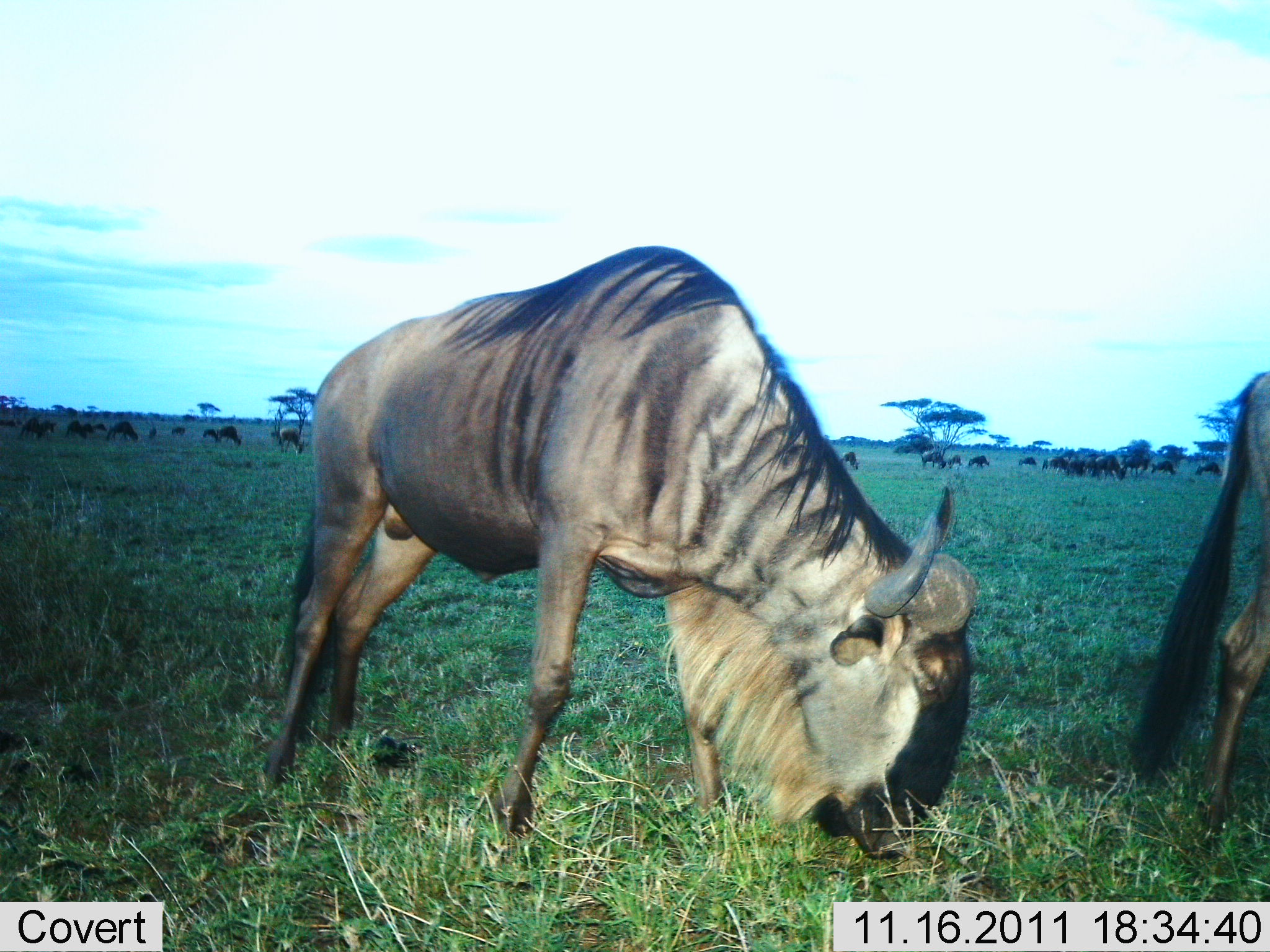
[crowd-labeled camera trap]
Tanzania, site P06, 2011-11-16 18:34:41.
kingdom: Animalia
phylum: Chordata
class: Mammalia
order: Artiodactyla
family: Bovidae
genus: Connochaetes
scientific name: Connochaetes taurinus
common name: blue wildebeest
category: wildebeest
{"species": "wildebeest (blue wildebeest) (Connochaetes taurinus)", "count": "11-50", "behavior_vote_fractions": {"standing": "30%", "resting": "10%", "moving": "20%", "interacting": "10%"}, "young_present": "0%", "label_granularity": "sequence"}